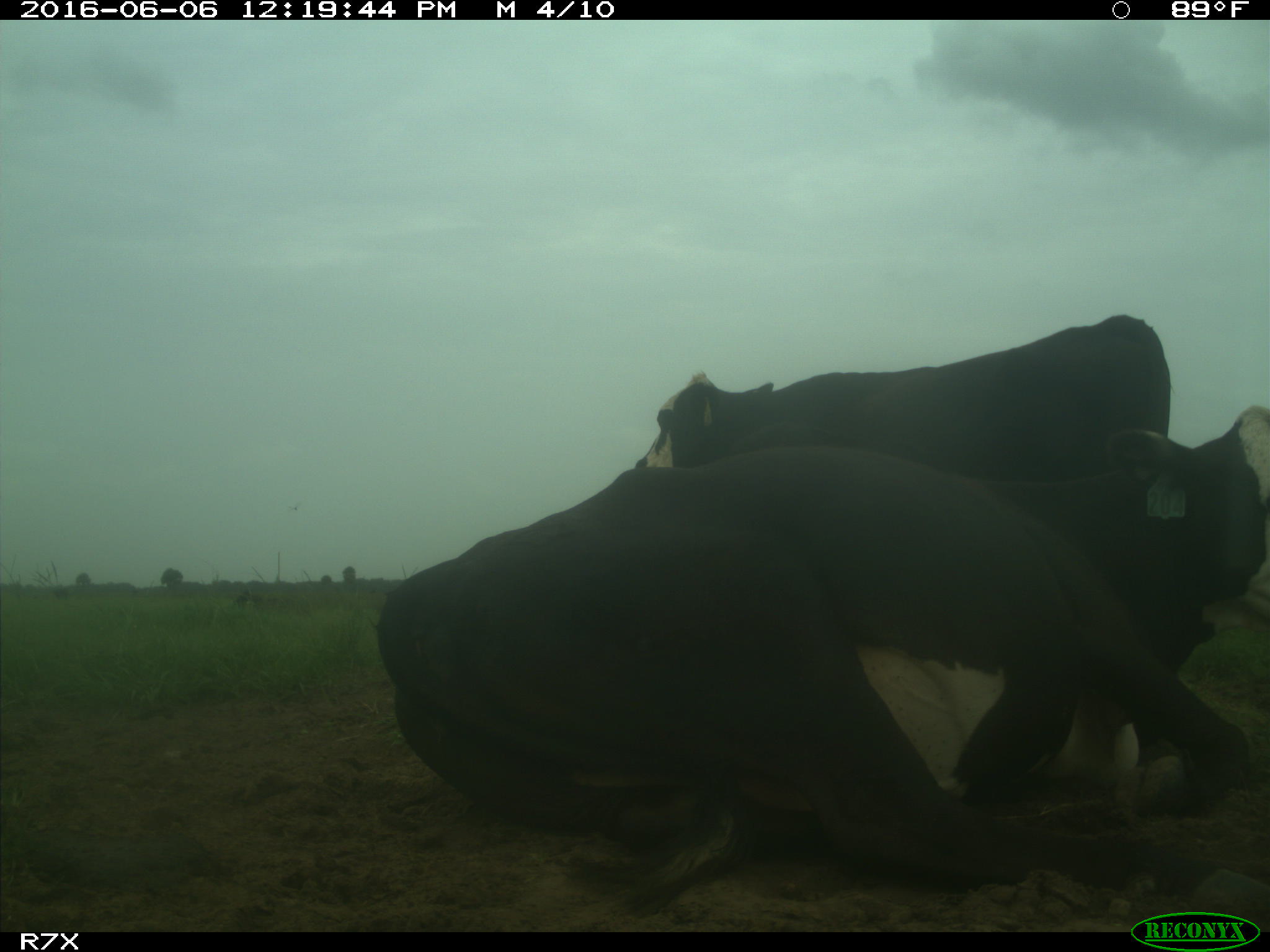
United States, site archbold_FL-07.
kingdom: Animalia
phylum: Chordata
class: Mammalia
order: Artiodactyla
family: Bovidae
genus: Bos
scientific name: Bos taurus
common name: domestic cow